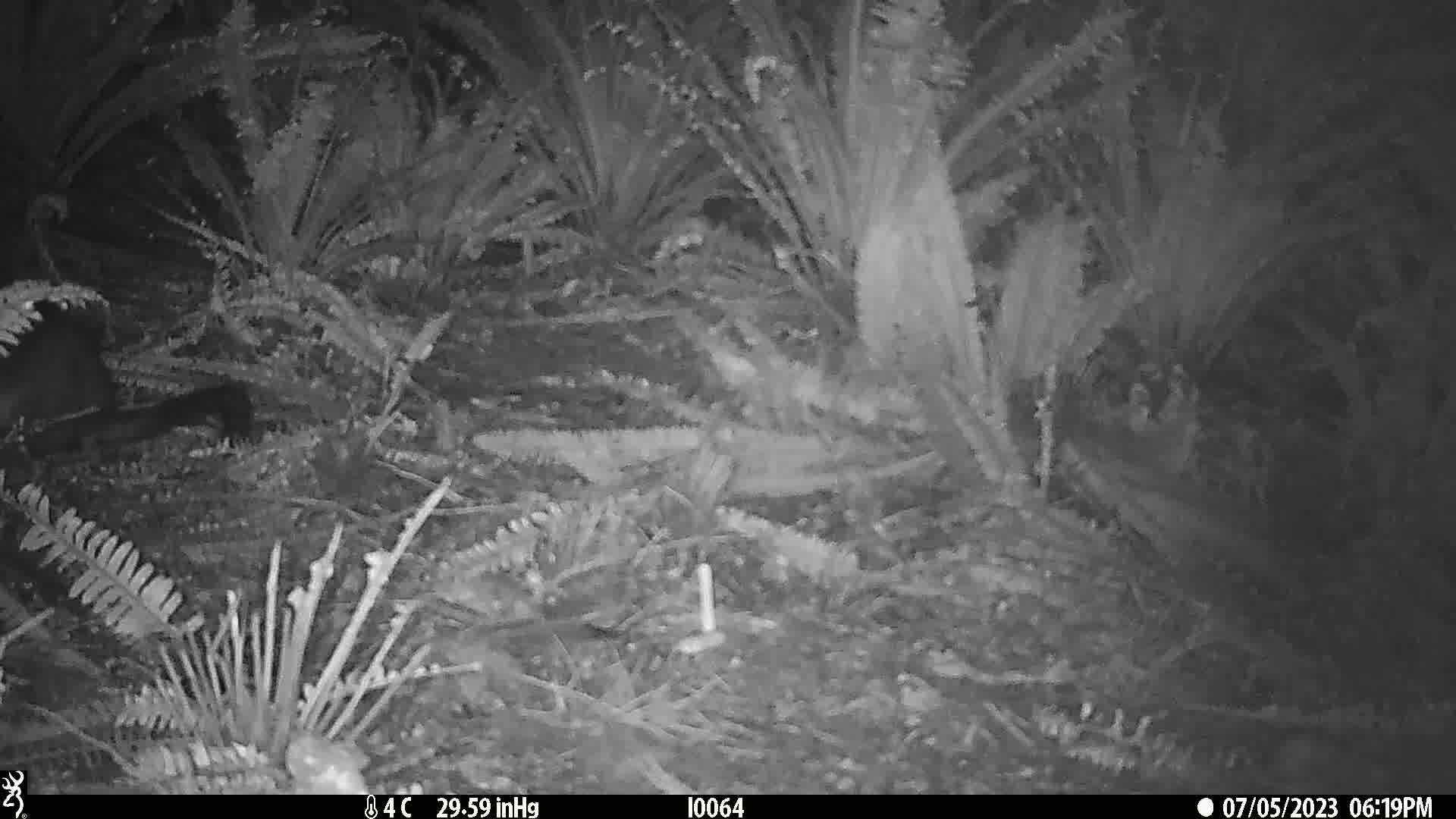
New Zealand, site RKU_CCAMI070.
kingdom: Animalia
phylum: Chordata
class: Mammalia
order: Diprotodontia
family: Phalangeridae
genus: Trichosurus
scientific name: Trichosurus vulpecula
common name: common brushtail possum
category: possum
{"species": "possum (common brushtail possum) (Trichosurus vulpecula)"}